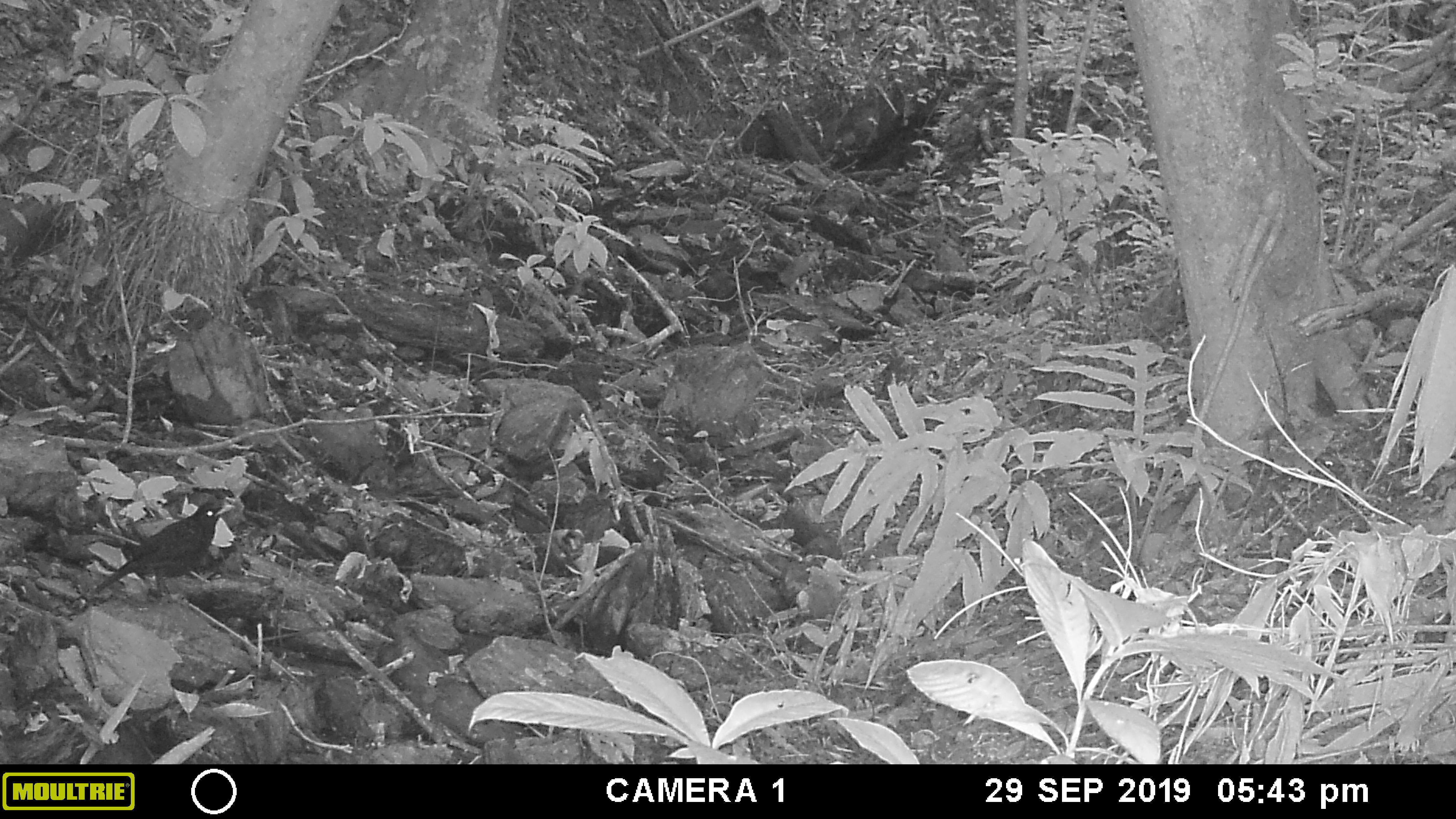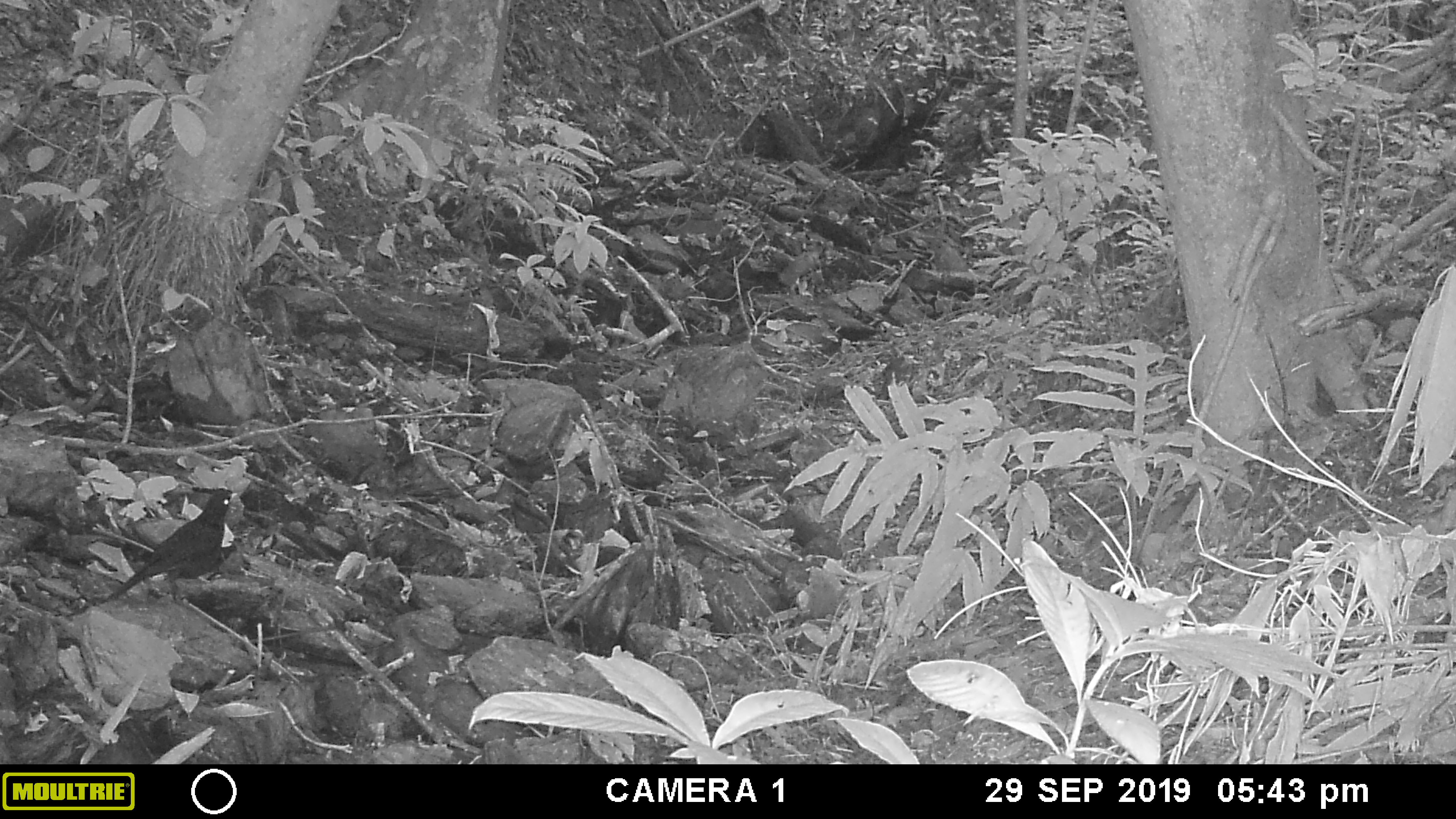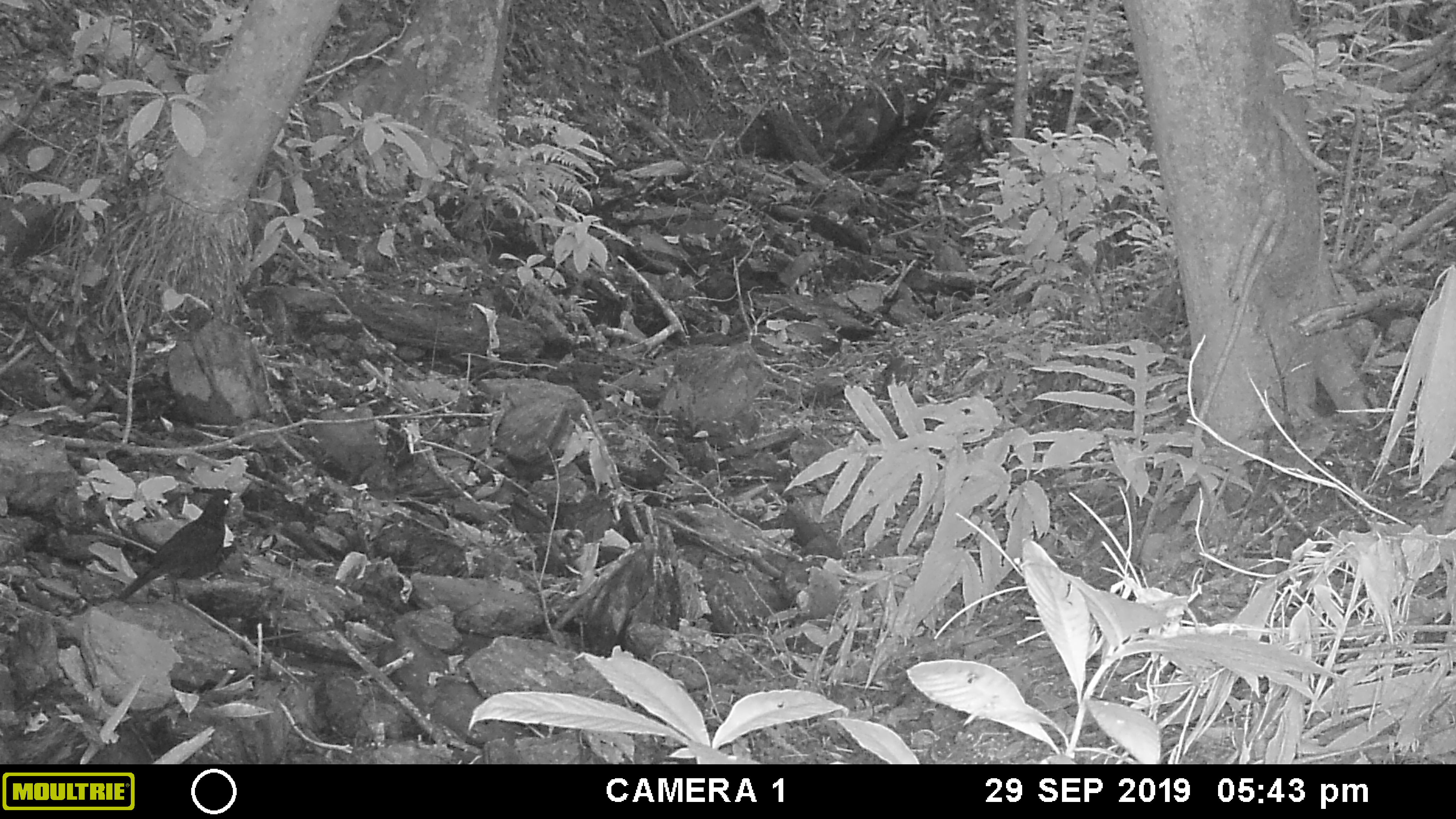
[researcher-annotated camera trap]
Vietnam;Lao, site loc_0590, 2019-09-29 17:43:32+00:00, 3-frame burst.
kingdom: Animalia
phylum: Chordata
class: Aves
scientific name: Aves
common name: bird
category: unidentified bird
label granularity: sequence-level